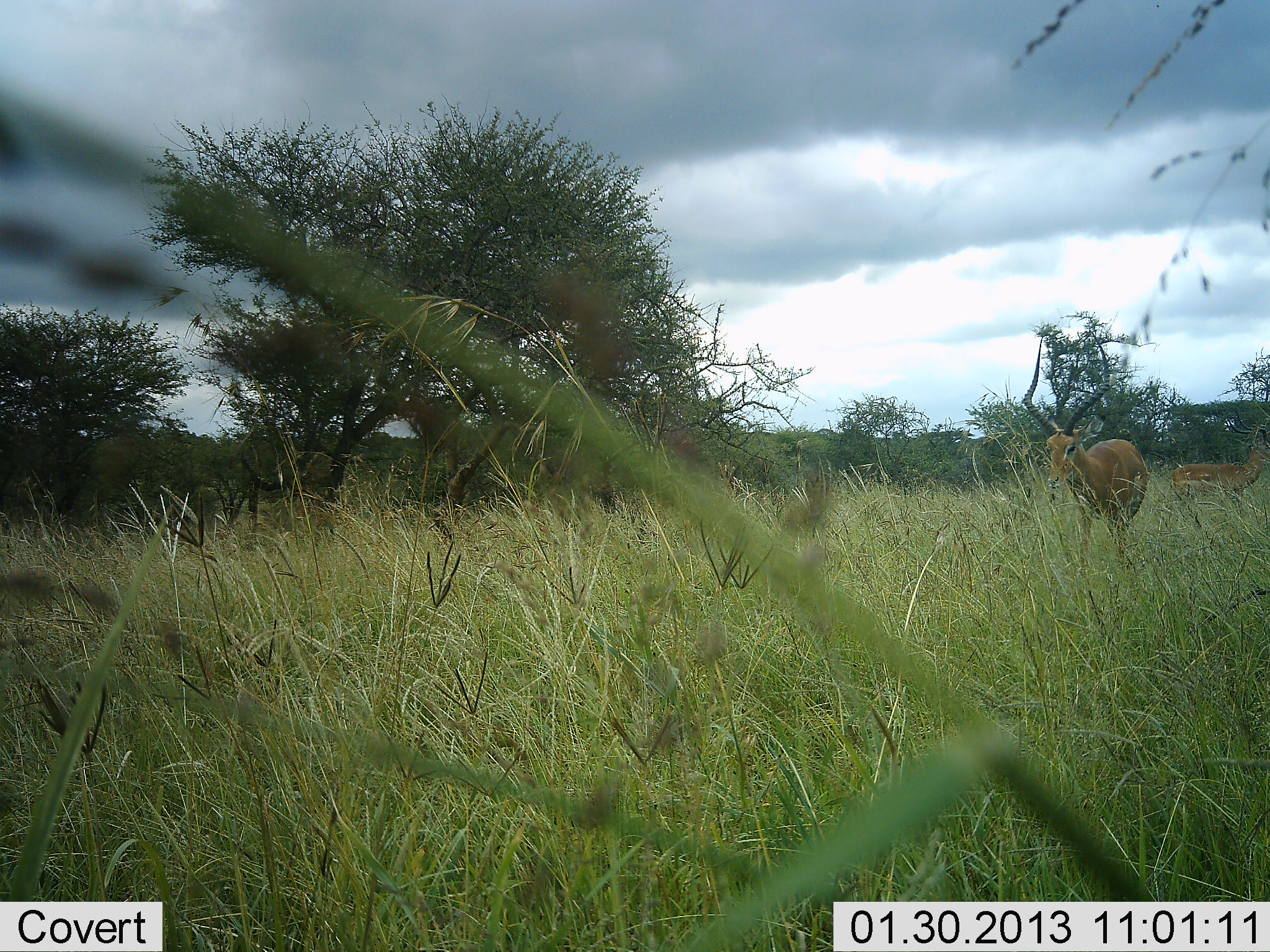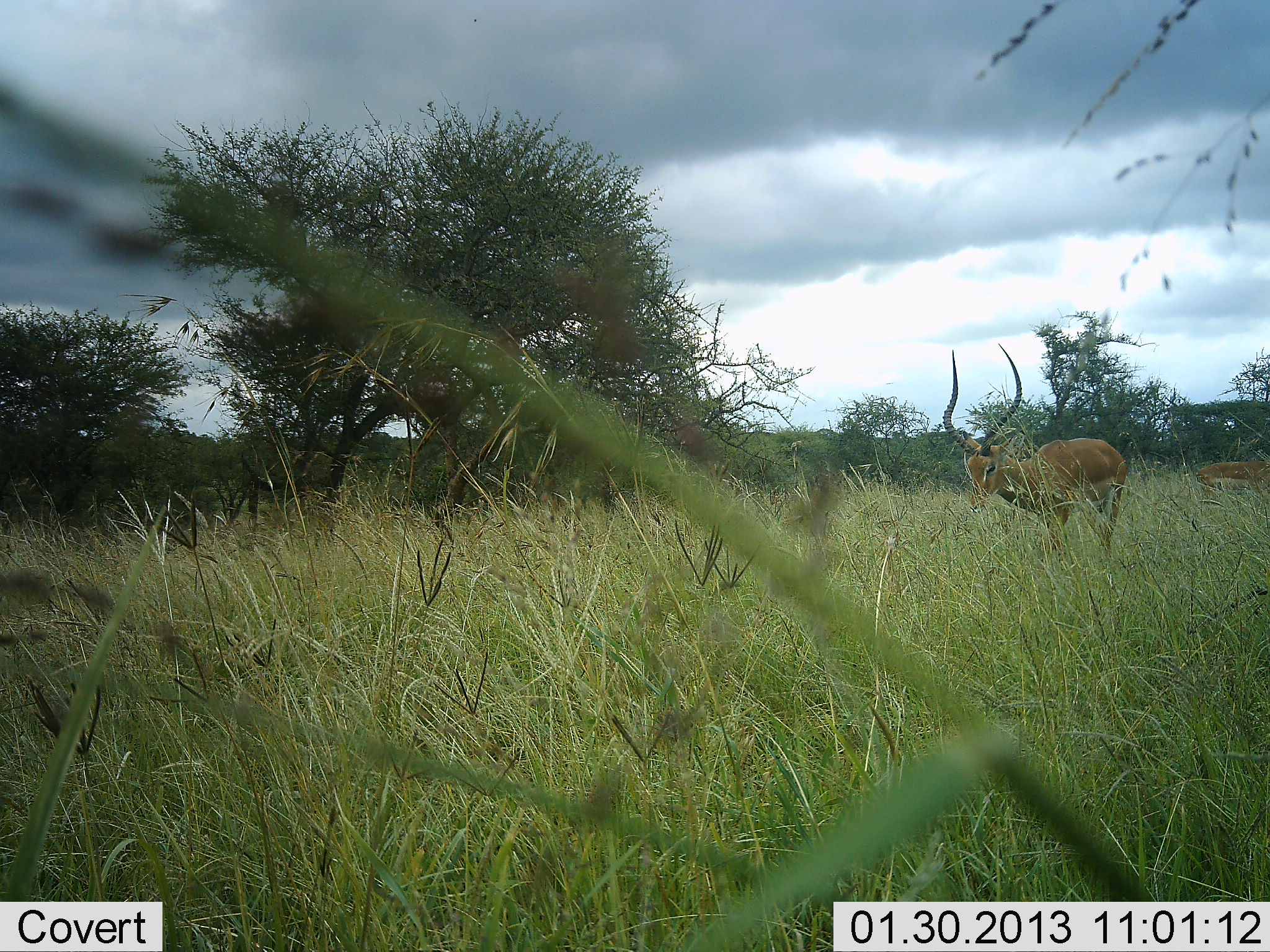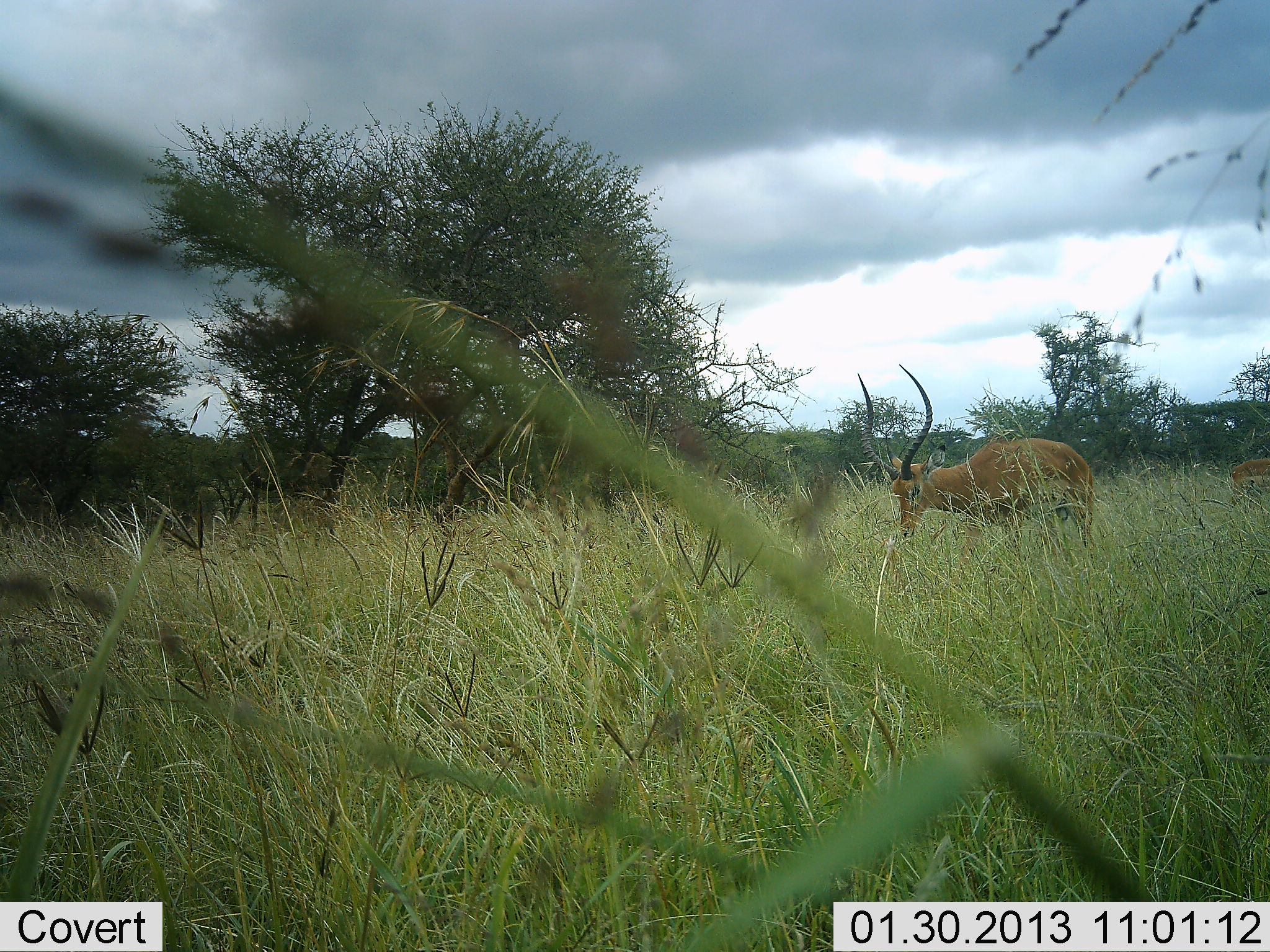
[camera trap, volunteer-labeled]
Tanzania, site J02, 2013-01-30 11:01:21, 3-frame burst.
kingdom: Animalia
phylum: Chordata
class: Mammalia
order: Artiodactyla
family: Bovidae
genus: Aepyceros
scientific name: Aepyceros melampus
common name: impala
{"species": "impala (Aepyceros melampus)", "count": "2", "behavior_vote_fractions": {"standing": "26%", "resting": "0%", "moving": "79%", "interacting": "0%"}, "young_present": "0%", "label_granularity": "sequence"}